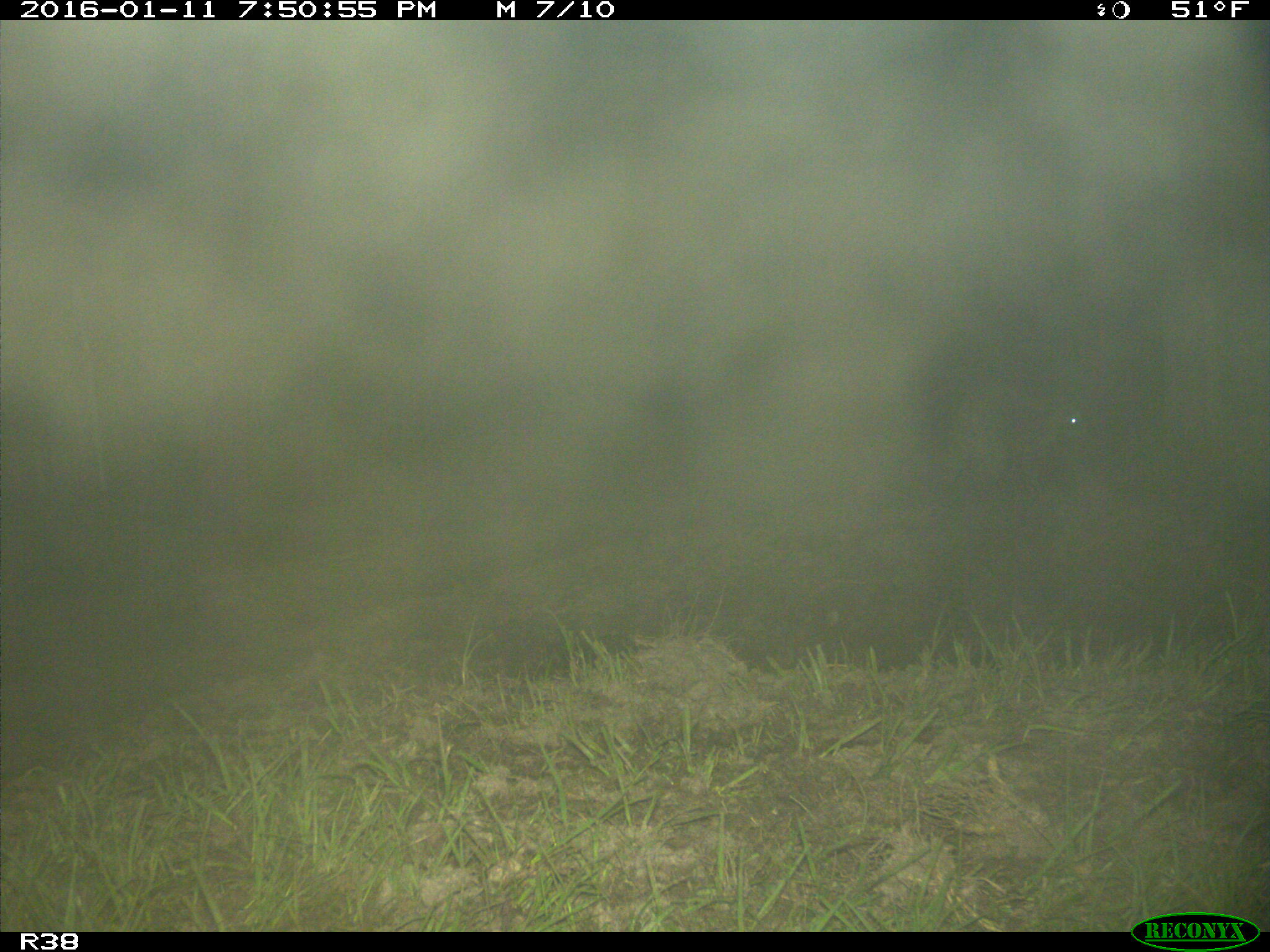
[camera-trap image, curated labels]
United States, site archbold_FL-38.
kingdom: Animalia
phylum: Chordata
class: Mammalia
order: Carnivora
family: Procyonidae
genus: Procyon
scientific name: Procyon lotor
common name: common raccoon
Procyon lotor (common raccoon).